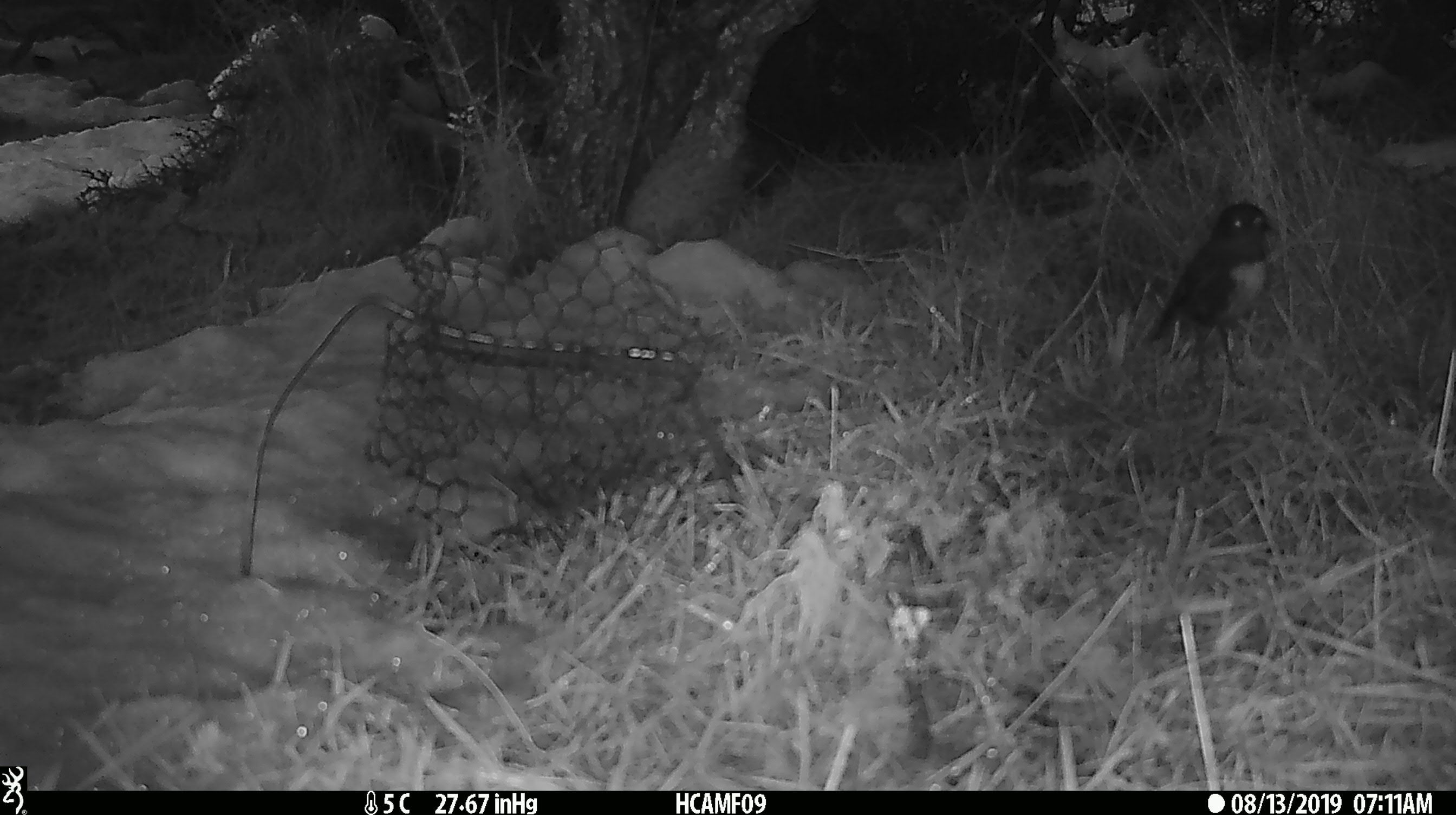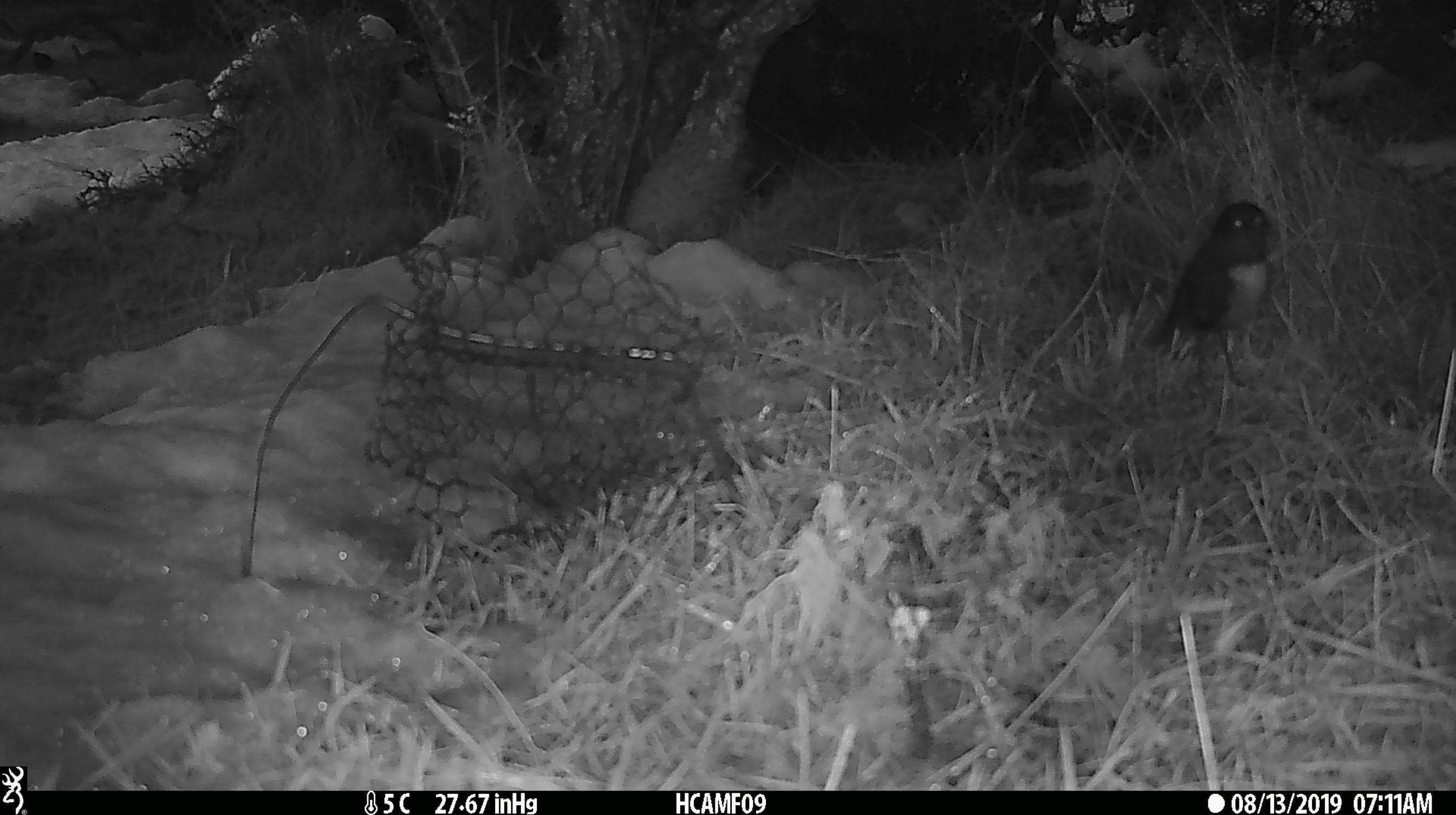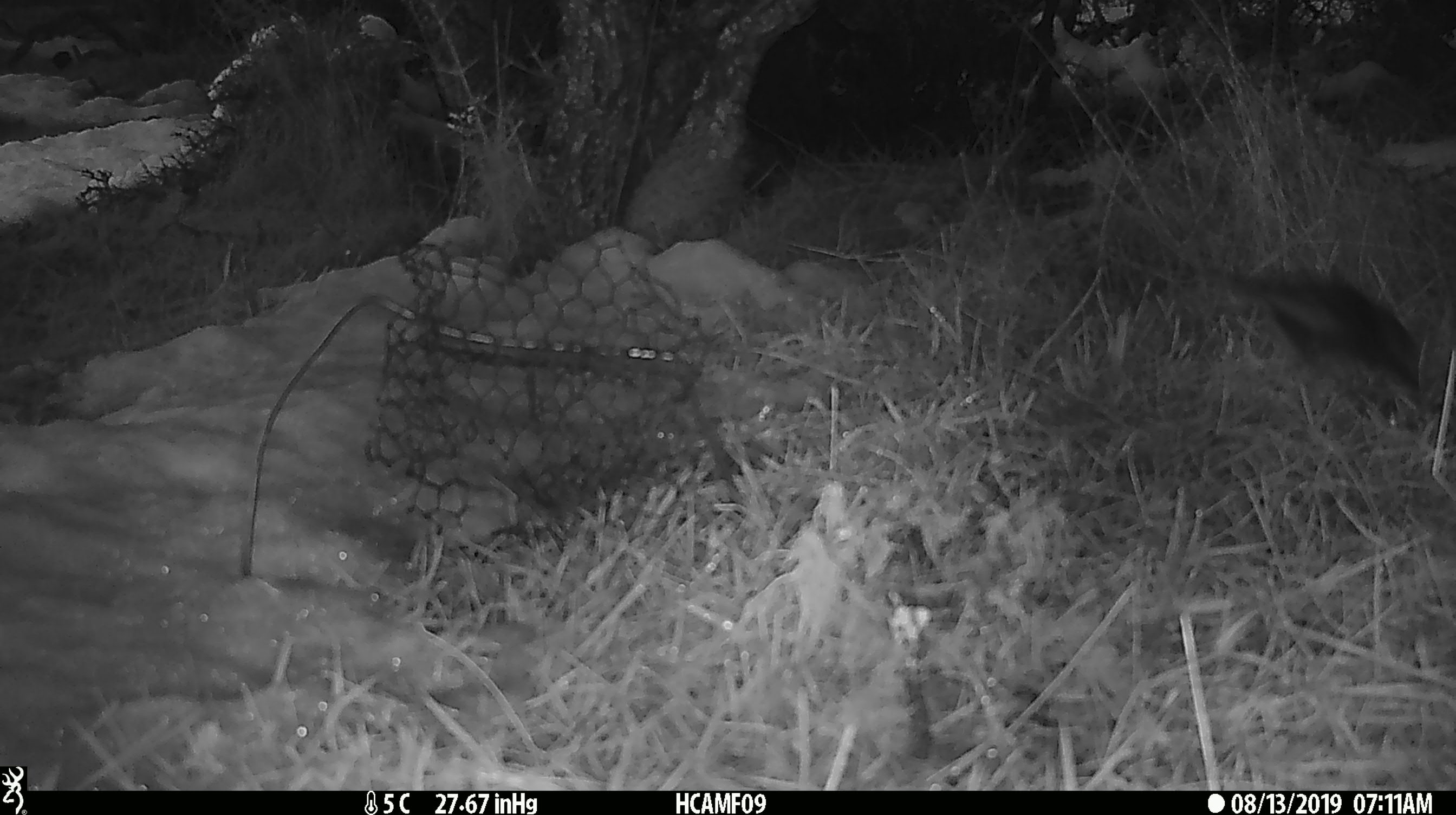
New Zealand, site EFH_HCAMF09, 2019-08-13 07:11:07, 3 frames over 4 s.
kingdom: Animalia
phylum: Chordata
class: Aves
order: Passeriformes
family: Petroicidae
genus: Petroica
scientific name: Petroica australis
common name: new zealand robin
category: robin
Robin (new zealand robin) (Petroica australis).